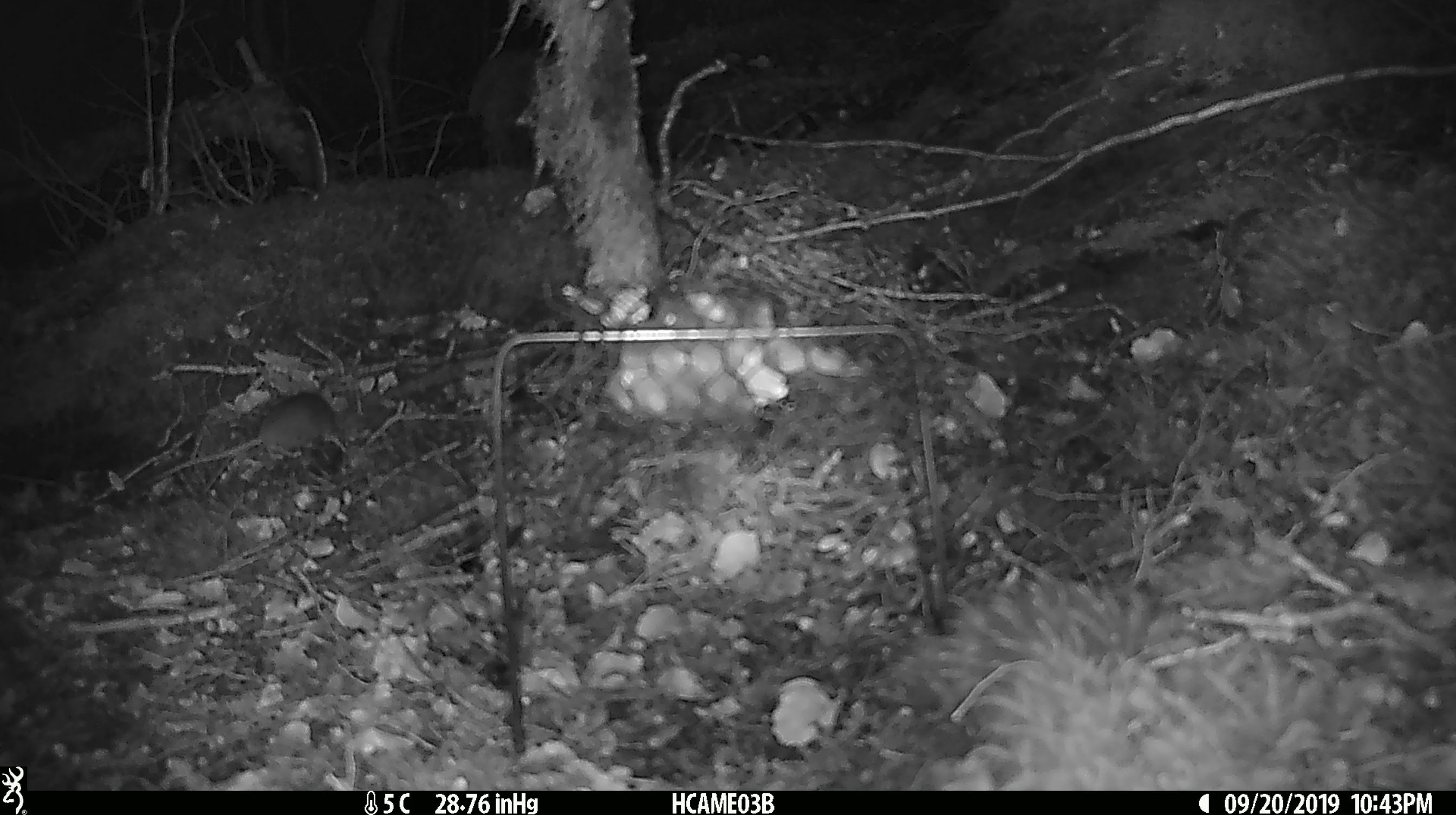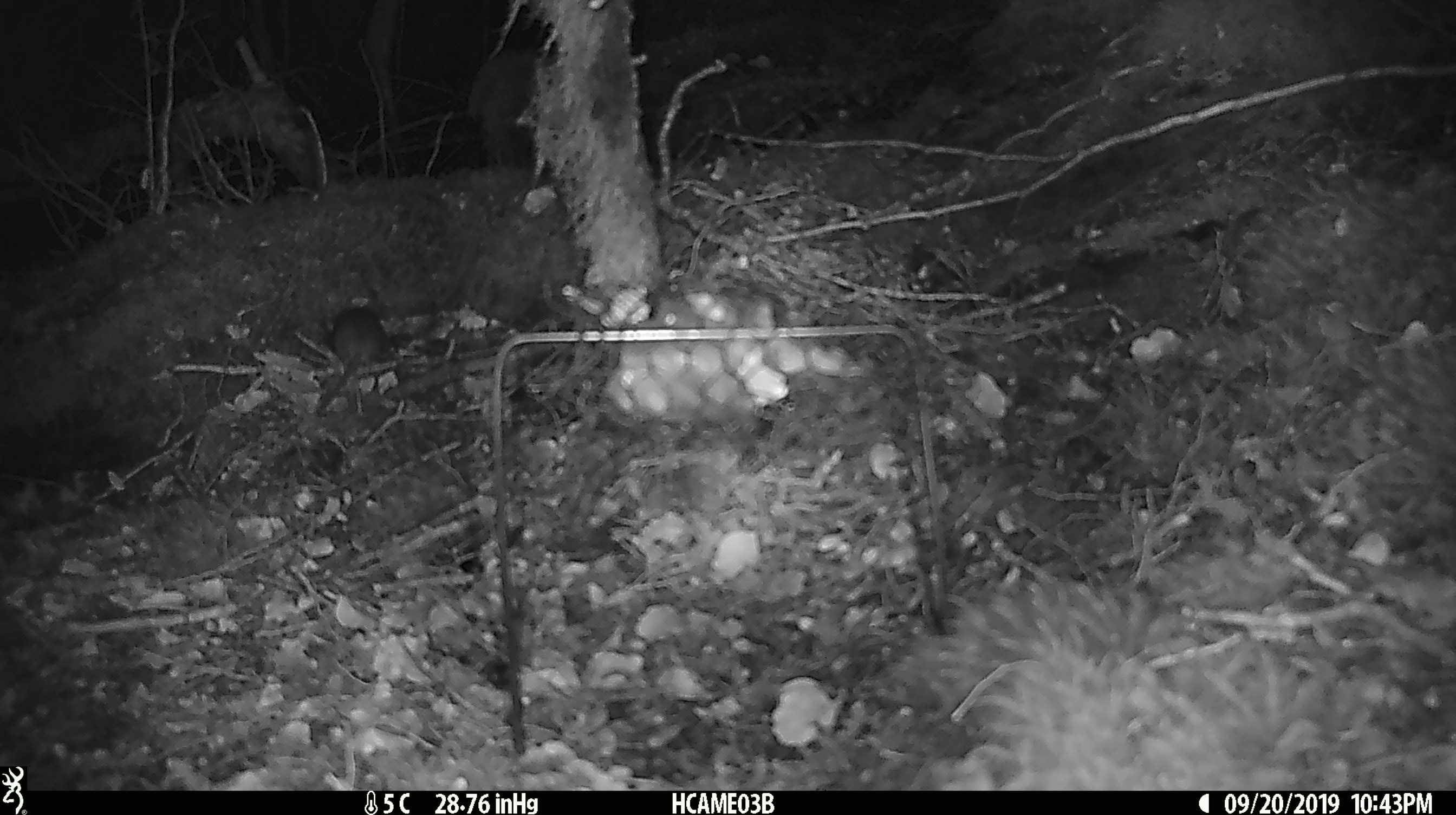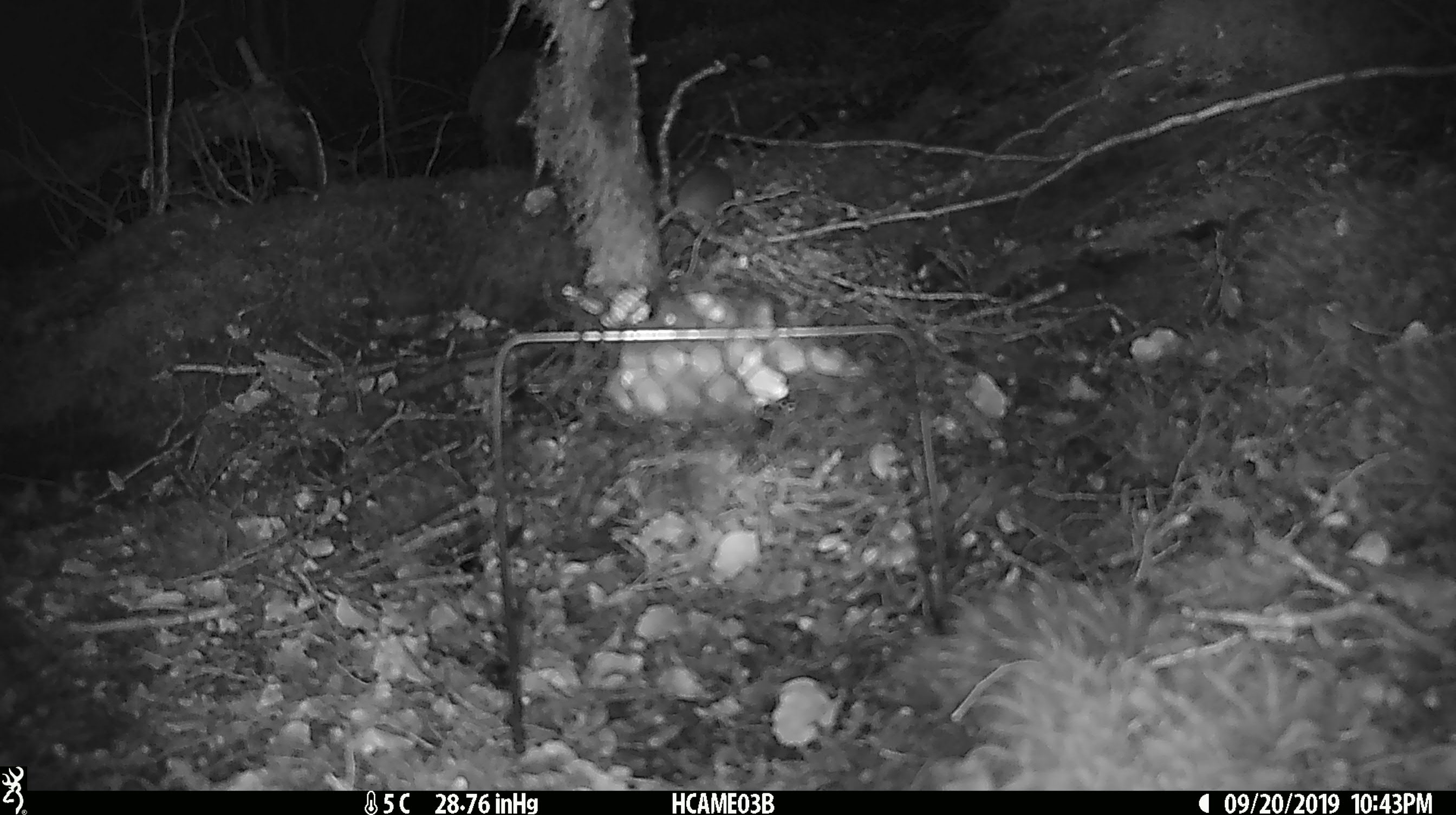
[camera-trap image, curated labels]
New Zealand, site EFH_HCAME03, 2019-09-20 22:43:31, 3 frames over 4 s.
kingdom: Animalia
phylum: Chordata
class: Mammalia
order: Rodentia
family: Muridae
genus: Mus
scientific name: Mus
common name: mouse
Mouse (Mus).